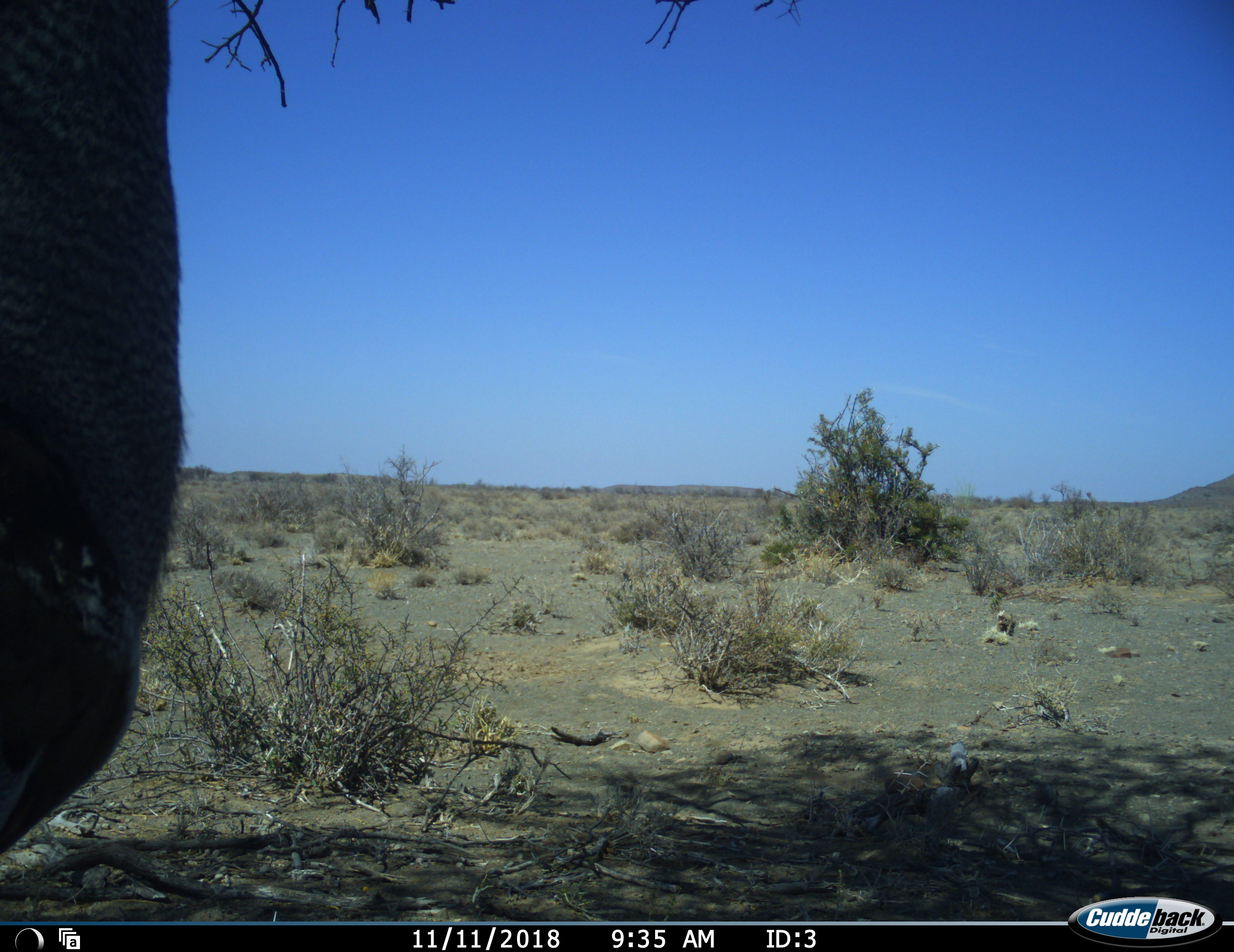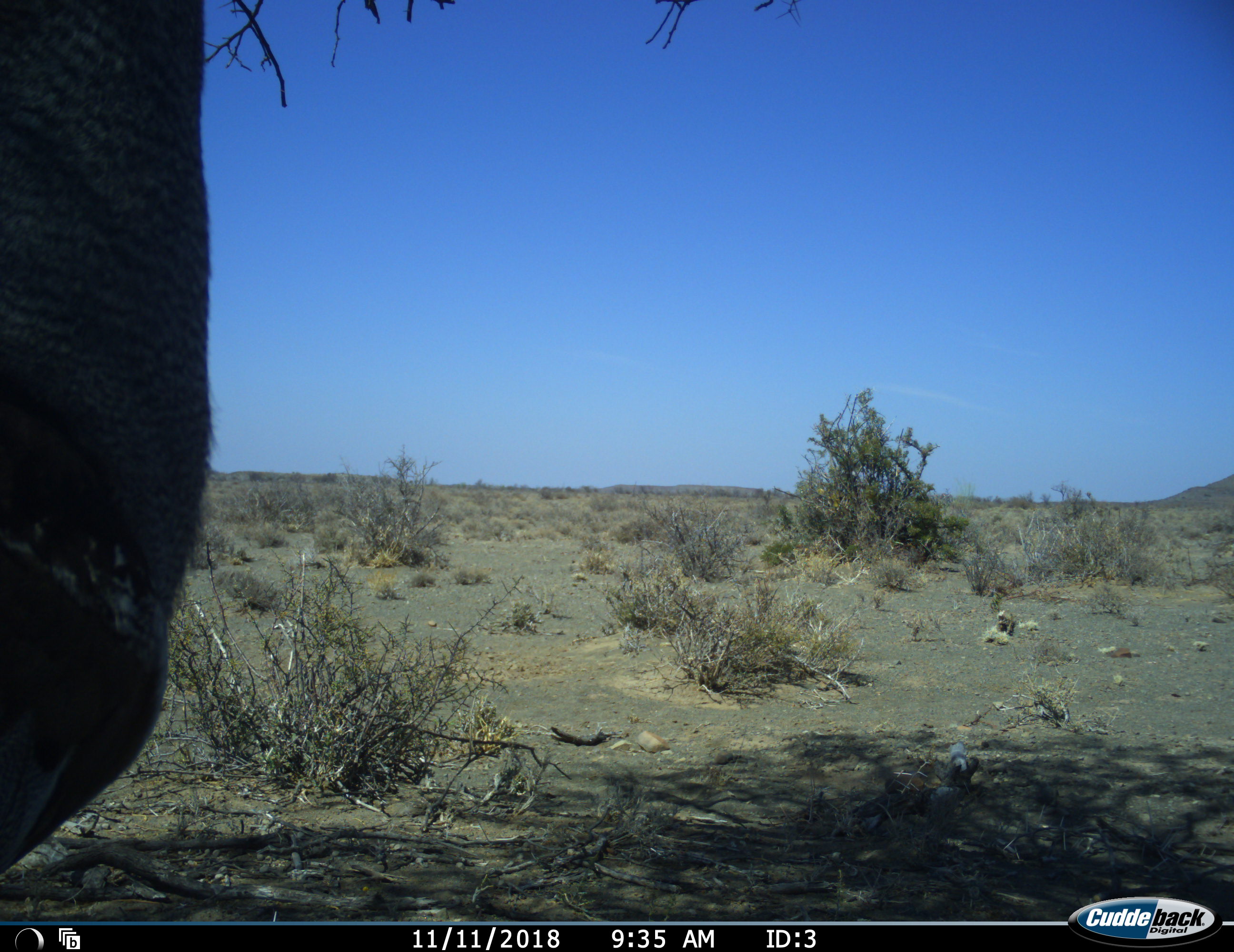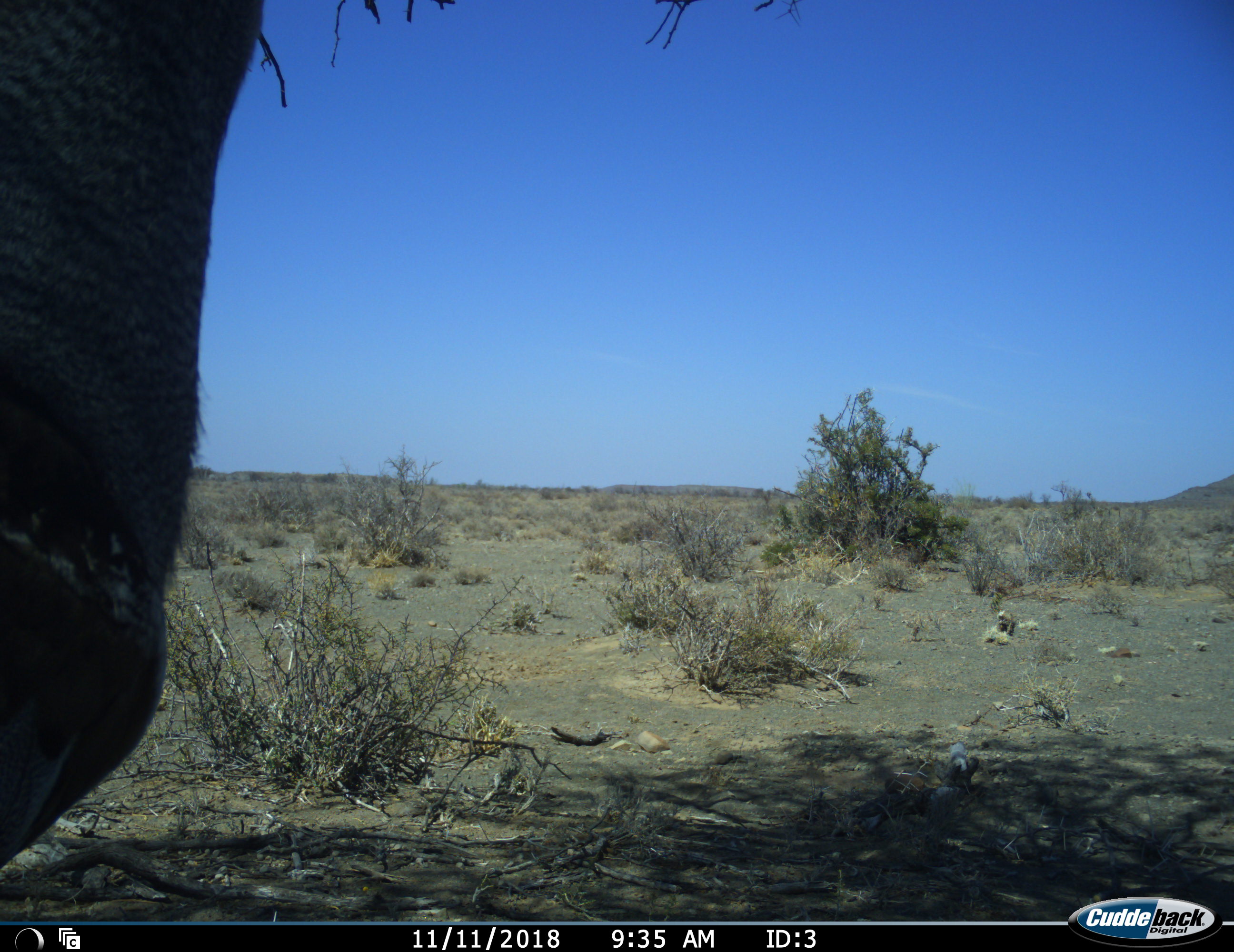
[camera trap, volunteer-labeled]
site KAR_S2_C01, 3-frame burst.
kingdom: Animalia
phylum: Chordata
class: Aves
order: Otidiformes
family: Otididae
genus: Ardeotis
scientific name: Ardeotis kori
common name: kori bustard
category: bustardkori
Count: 1.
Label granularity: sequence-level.